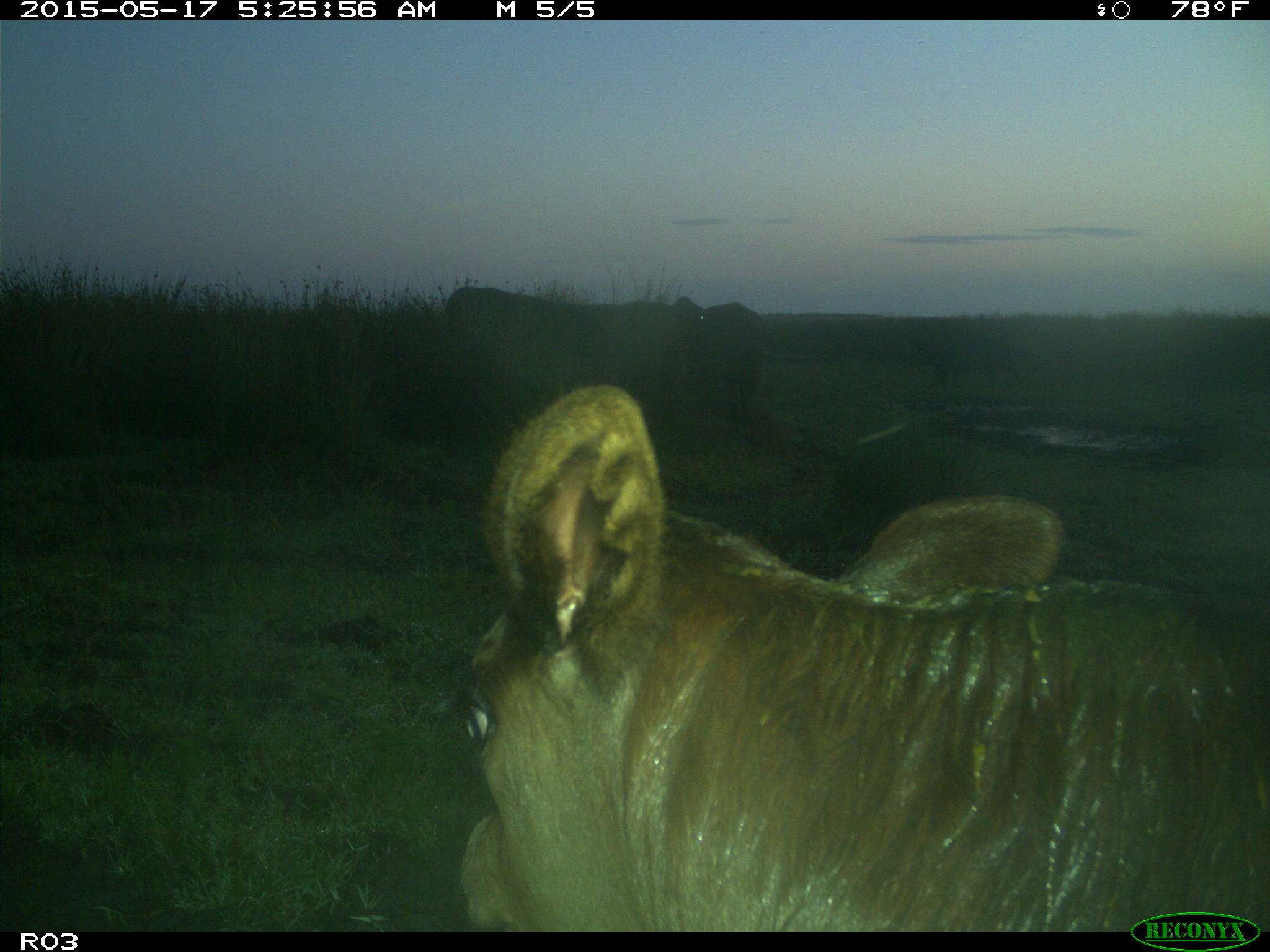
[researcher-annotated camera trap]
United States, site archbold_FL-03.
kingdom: Animalia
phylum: Chordata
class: Mammalia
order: Artiodactyla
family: Bovidae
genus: Bos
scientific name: Bos taurus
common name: domestic cow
Bos taurus (domestic cow).